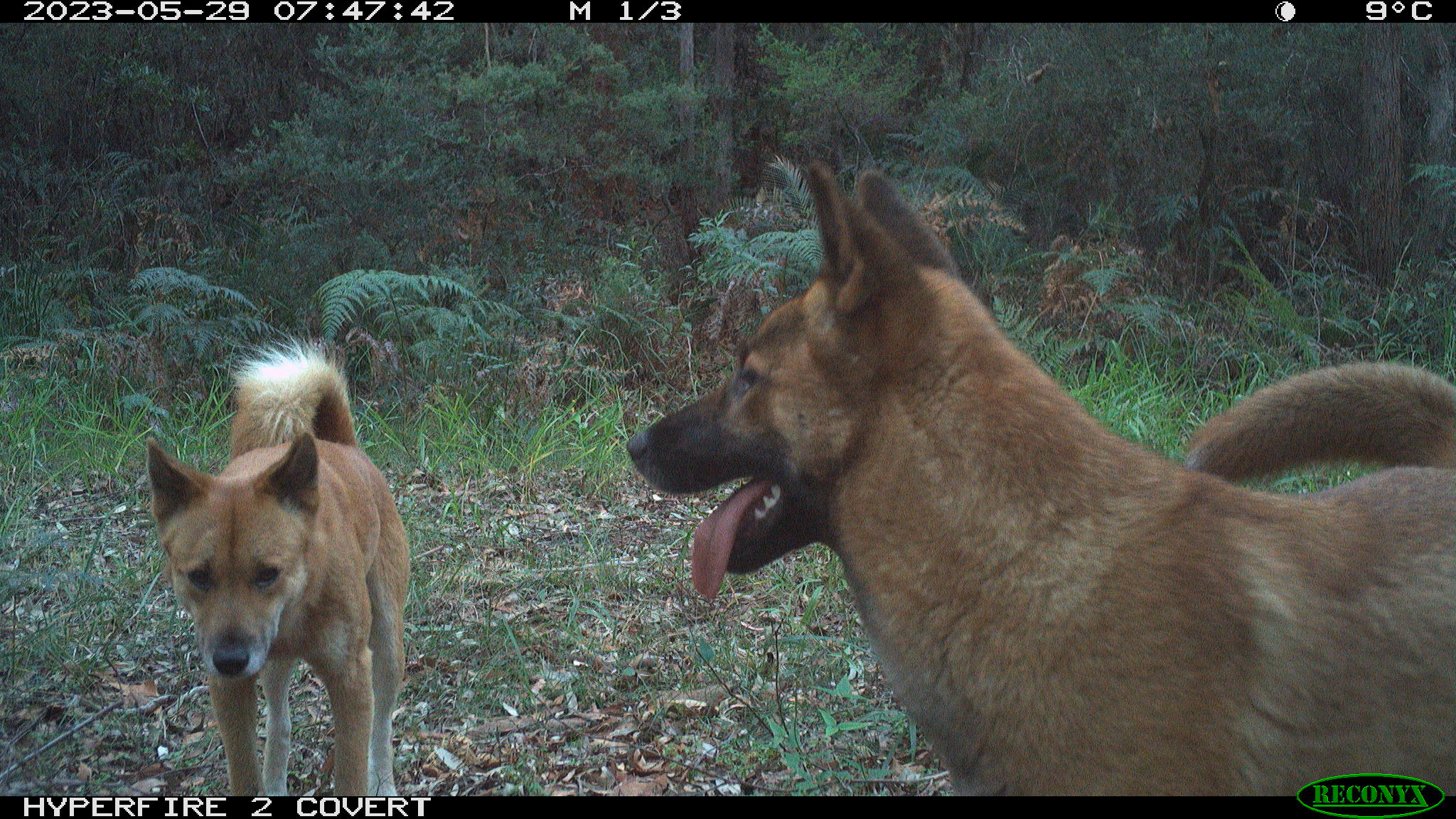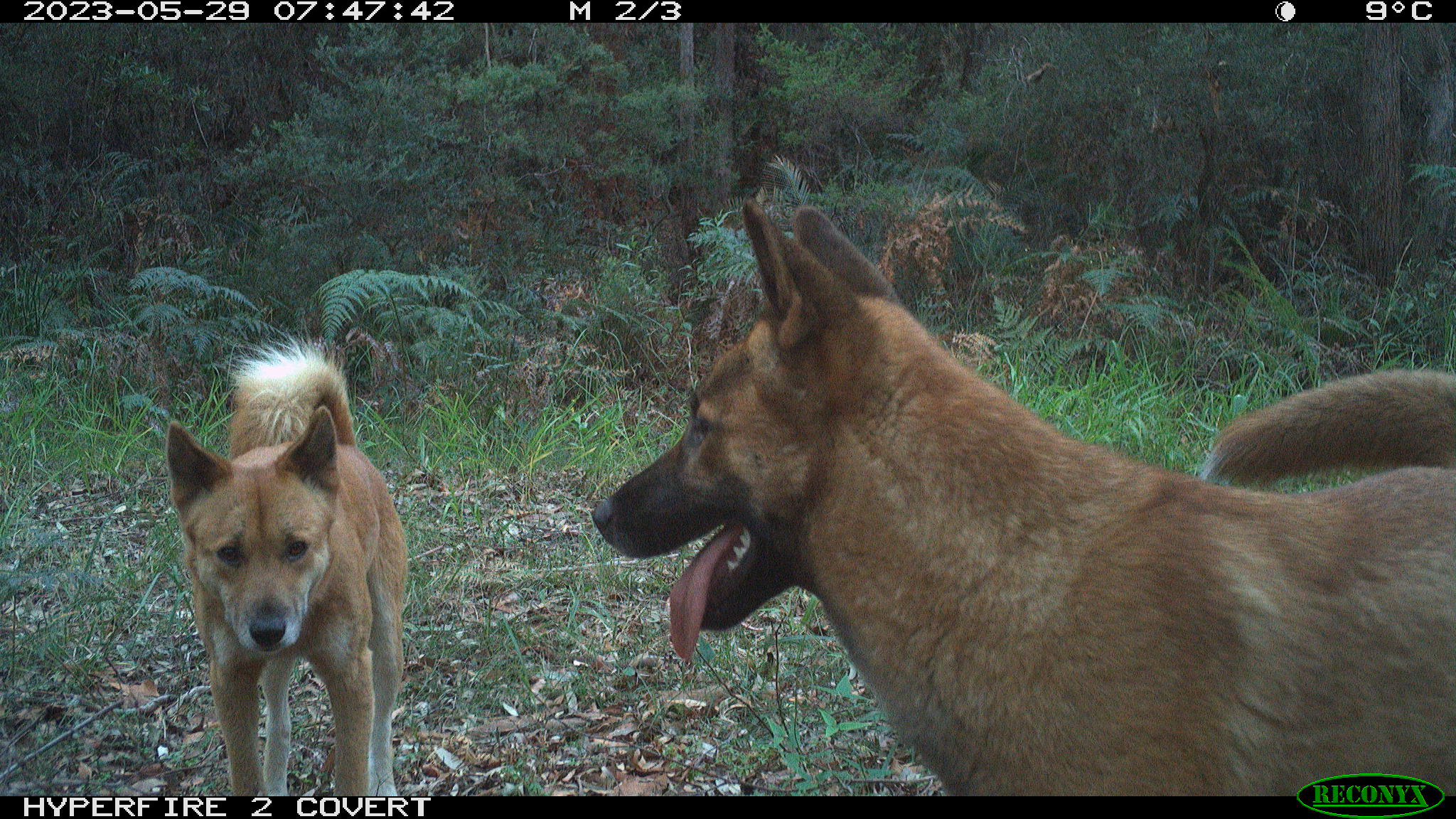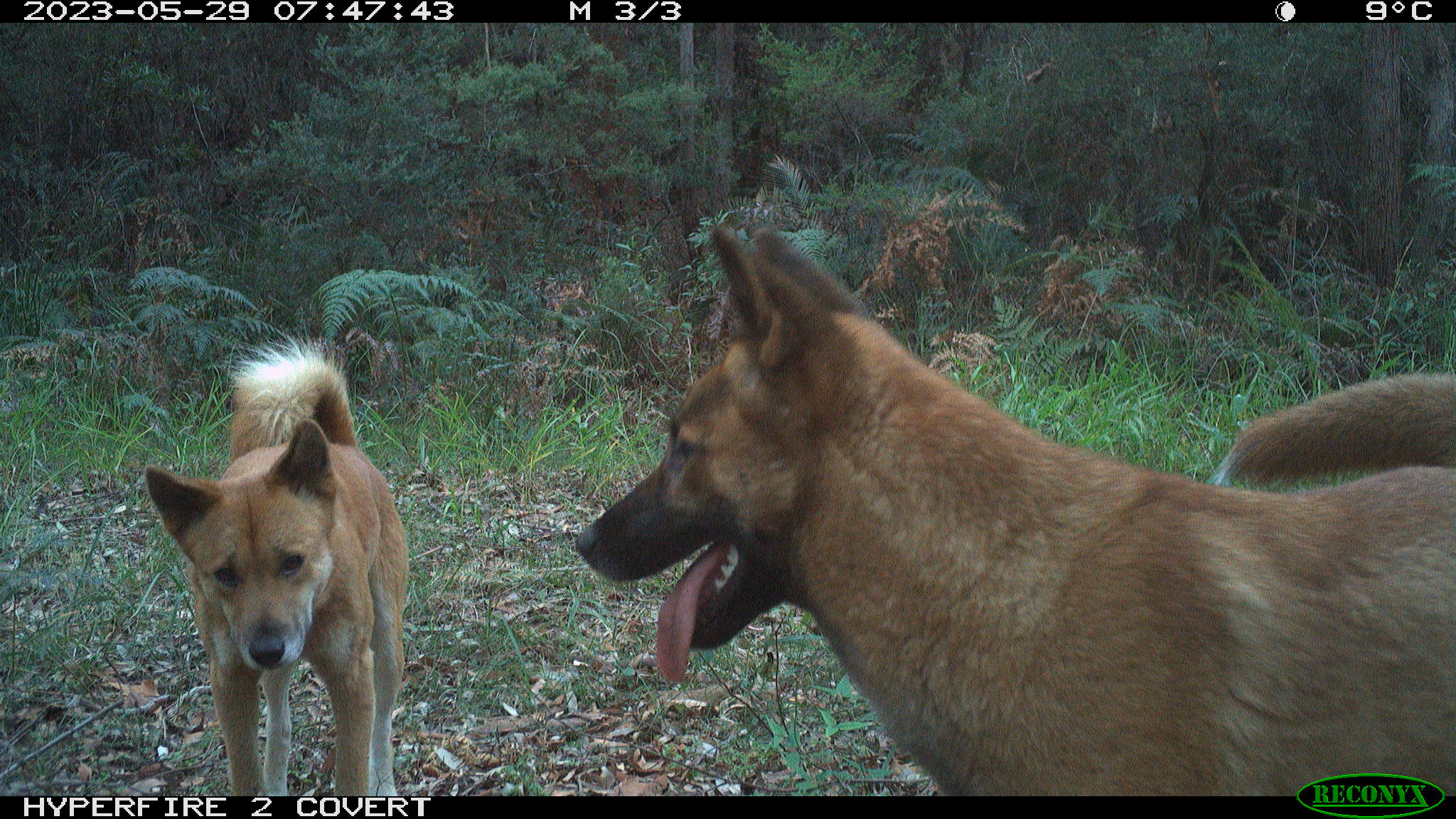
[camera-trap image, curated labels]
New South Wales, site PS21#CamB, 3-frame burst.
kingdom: Animalia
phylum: Chordata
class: Mammalia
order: Carnivora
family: Canidae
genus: Canis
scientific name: Canis familiaris dingo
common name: dingo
Dingo (Canis familiaris dingo).